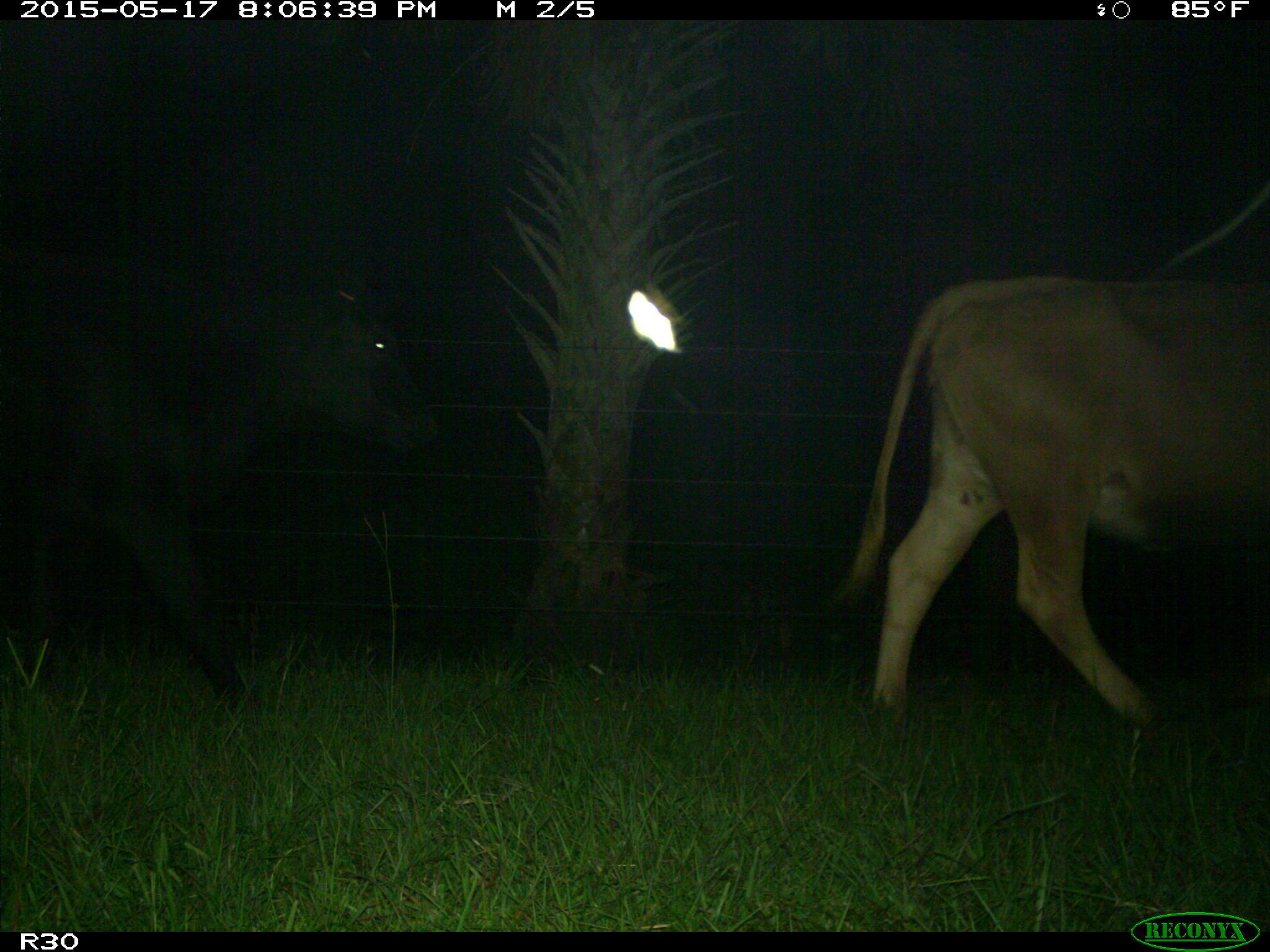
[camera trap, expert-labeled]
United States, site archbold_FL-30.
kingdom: Animalia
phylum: Chordata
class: Mammalia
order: Artiodactyla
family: Bovidae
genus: Bos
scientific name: Bos taurus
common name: domestic cow